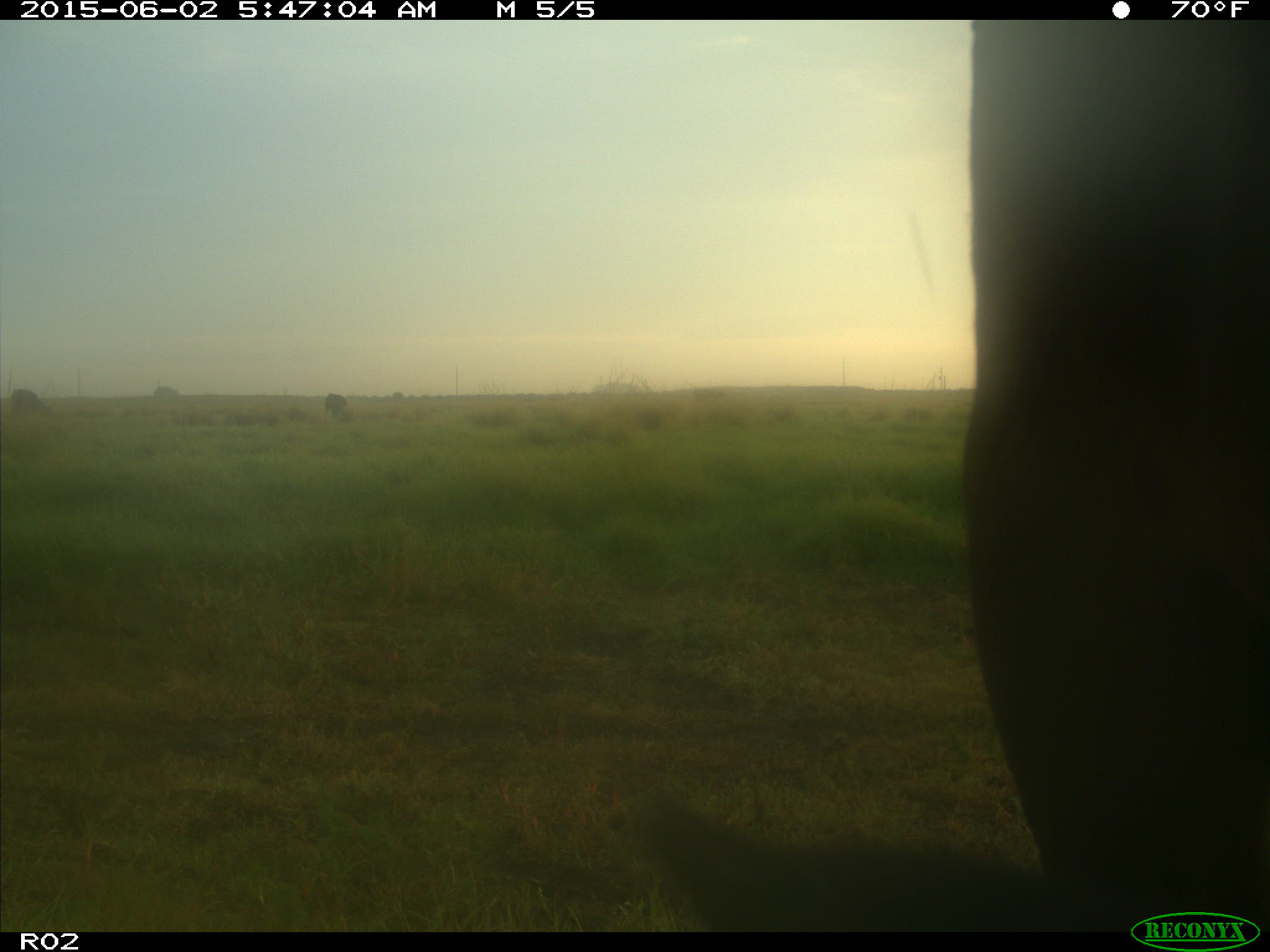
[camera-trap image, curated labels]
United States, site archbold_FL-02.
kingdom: Animalia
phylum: Chordata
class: Mammalia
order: Artiodactyla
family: Bovidae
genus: Bos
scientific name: Bos taurus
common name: domestic cow